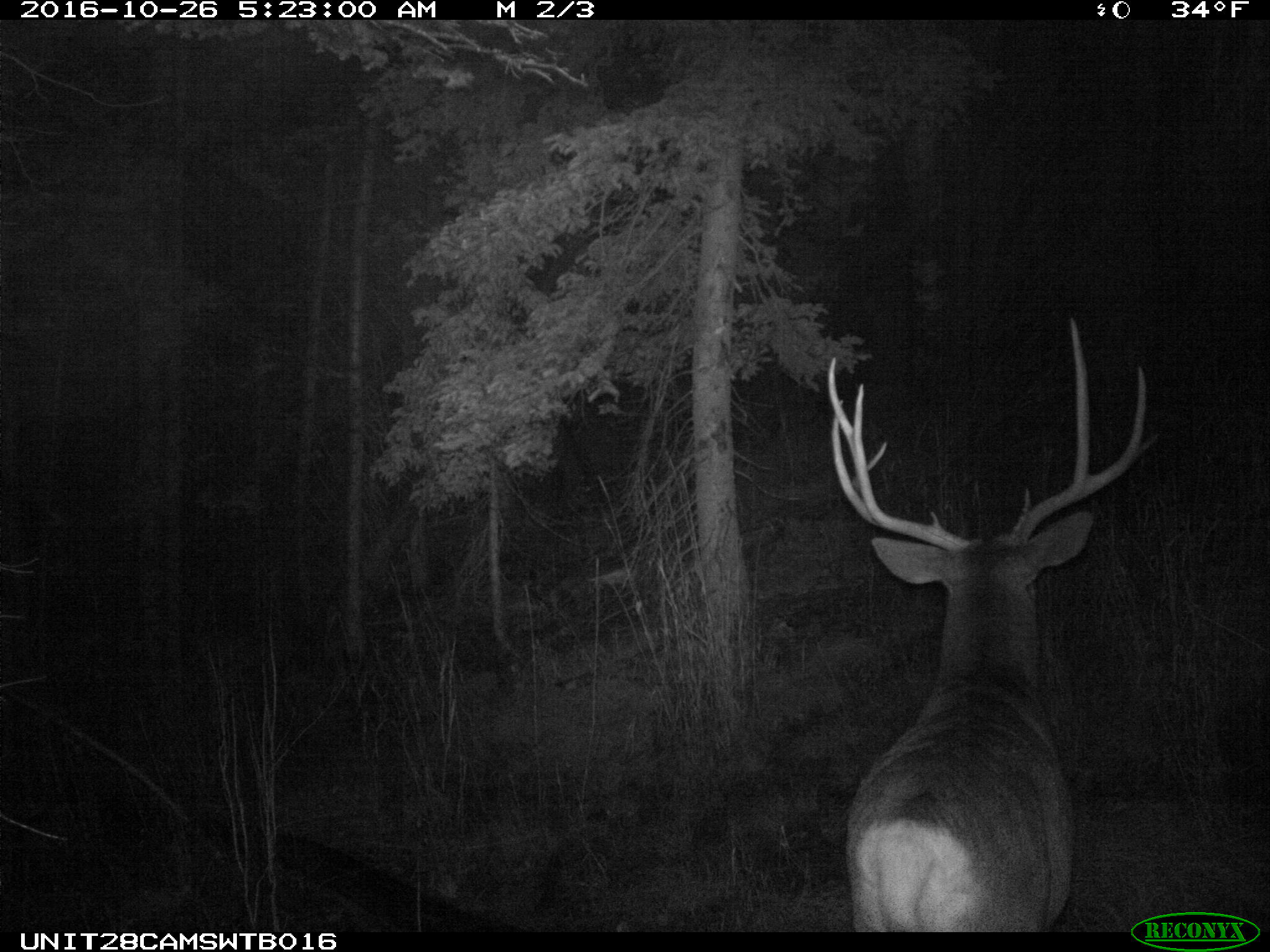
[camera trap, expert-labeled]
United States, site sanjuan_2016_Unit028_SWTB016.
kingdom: Animalia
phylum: Chordata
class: Mammalia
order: Artiodactyla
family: Cervidae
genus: Odocoileus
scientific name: Odocoileus hemionus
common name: mule deer